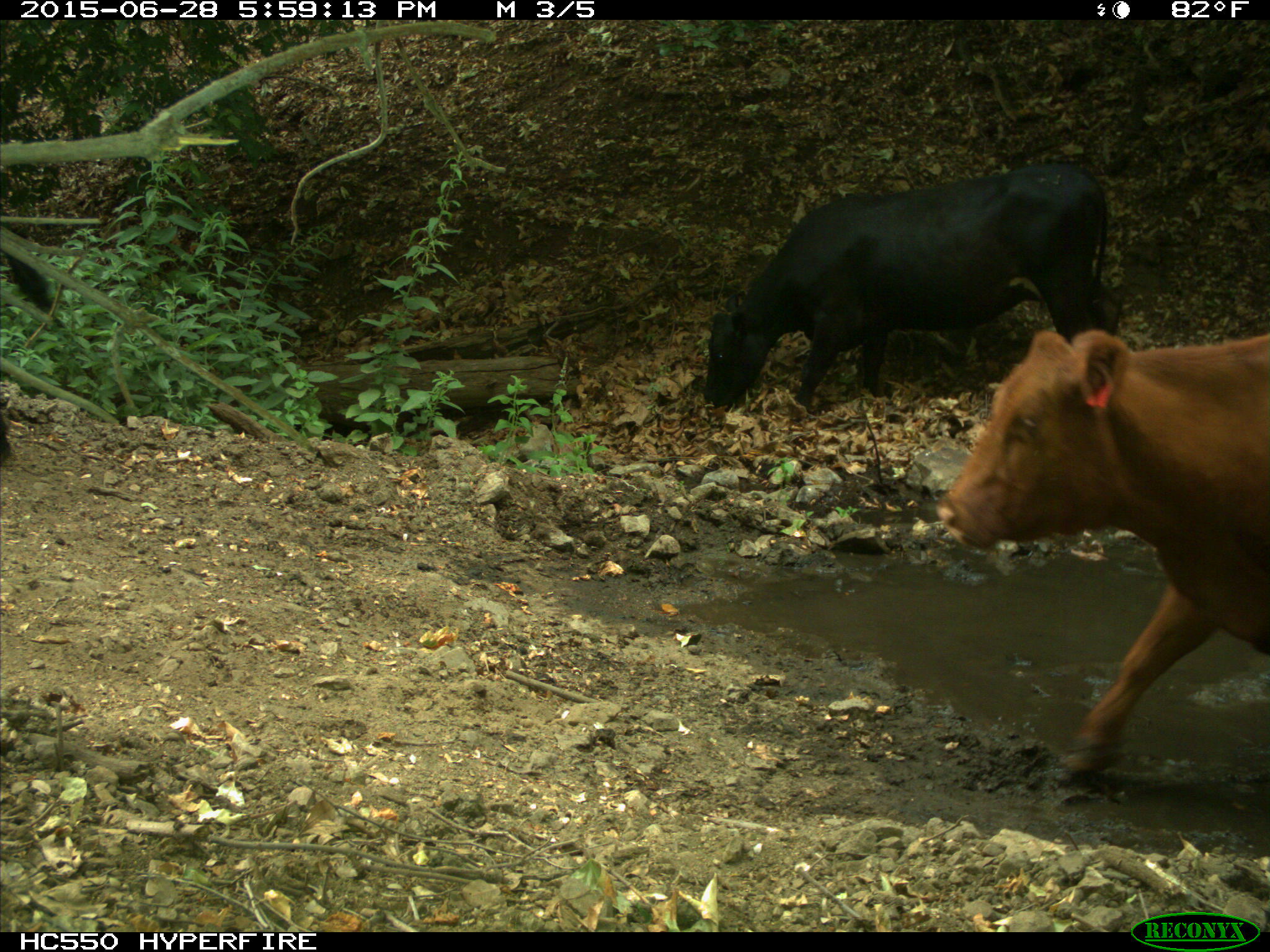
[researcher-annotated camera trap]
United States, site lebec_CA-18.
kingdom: Animalia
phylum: Chordata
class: Mammalia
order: Artiodactyla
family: Bovidae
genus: Bos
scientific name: Bos taurus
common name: domestic cow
Bos taurus (domestic cow).